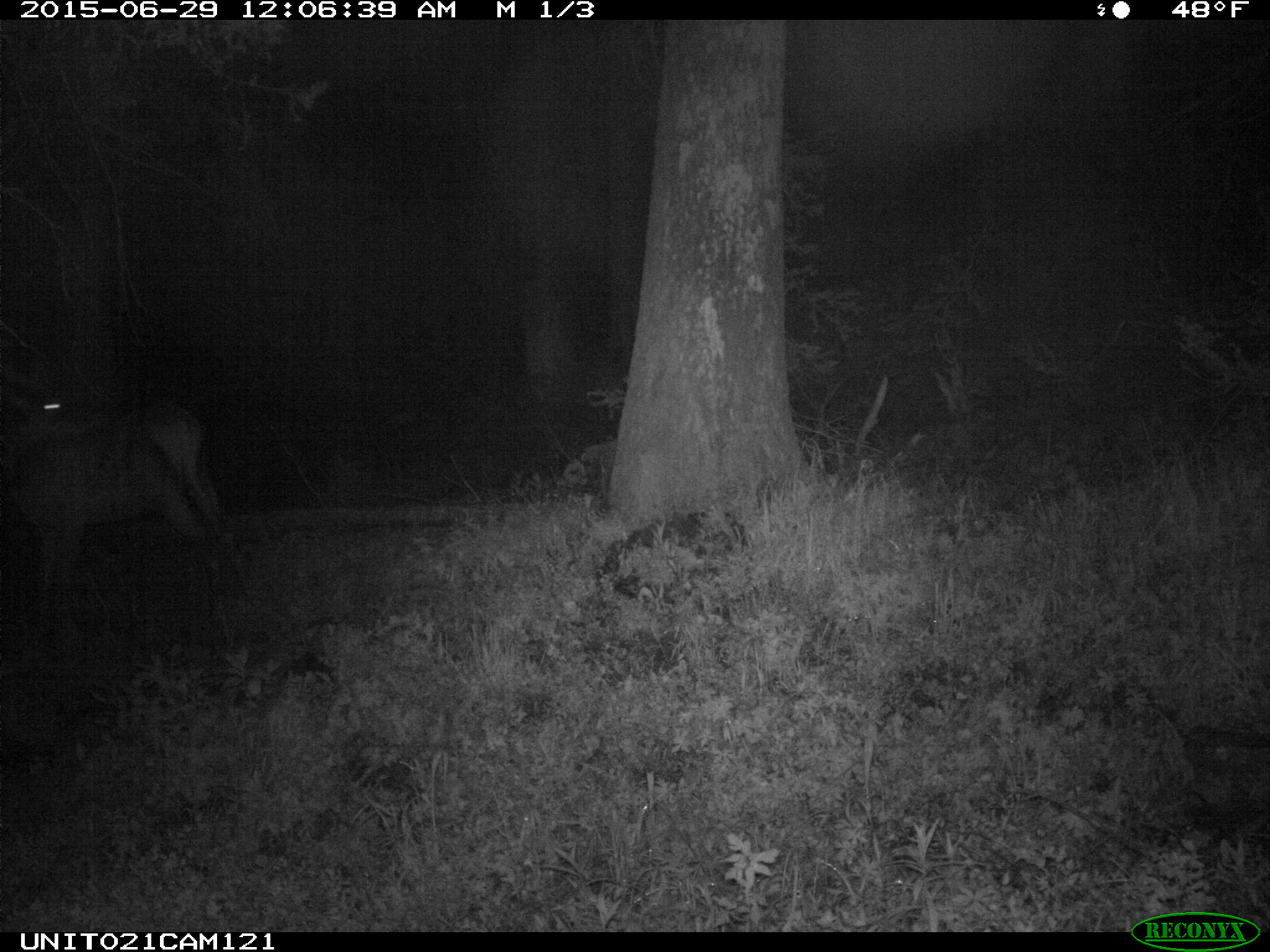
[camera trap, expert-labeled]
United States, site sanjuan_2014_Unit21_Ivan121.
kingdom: Animalia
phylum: Chordata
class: Mammalia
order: Artiodactyla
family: Cervidae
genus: Cervus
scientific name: Cervus elaphus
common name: red deer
Cervus elaphus (red deer).